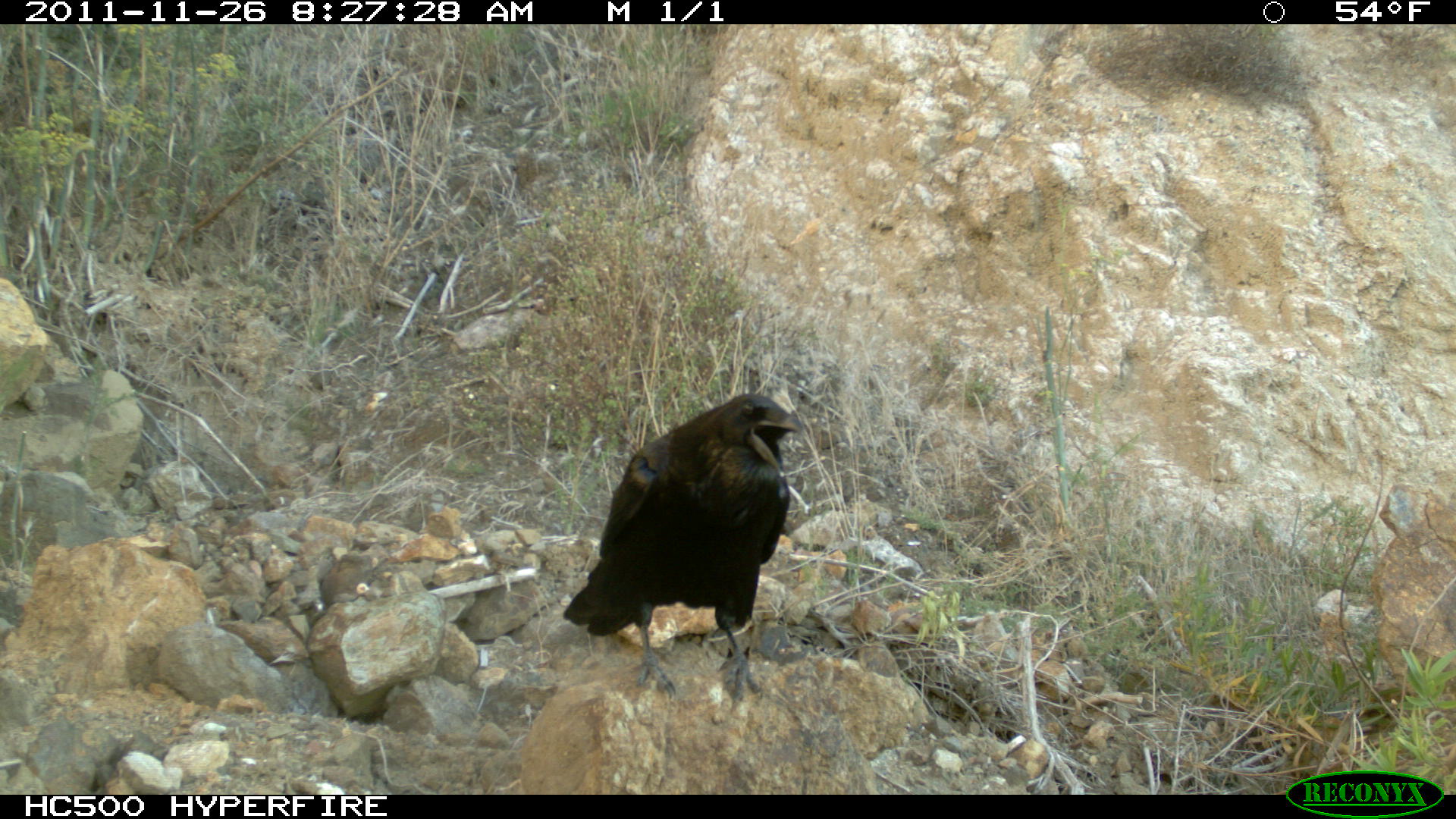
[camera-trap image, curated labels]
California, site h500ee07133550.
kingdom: Animalia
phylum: Chordata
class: Aves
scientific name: Aves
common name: bird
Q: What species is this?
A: Bird (Aves).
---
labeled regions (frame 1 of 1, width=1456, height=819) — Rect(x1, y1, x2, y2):
bird: Rect(563, 394, 801, 700)